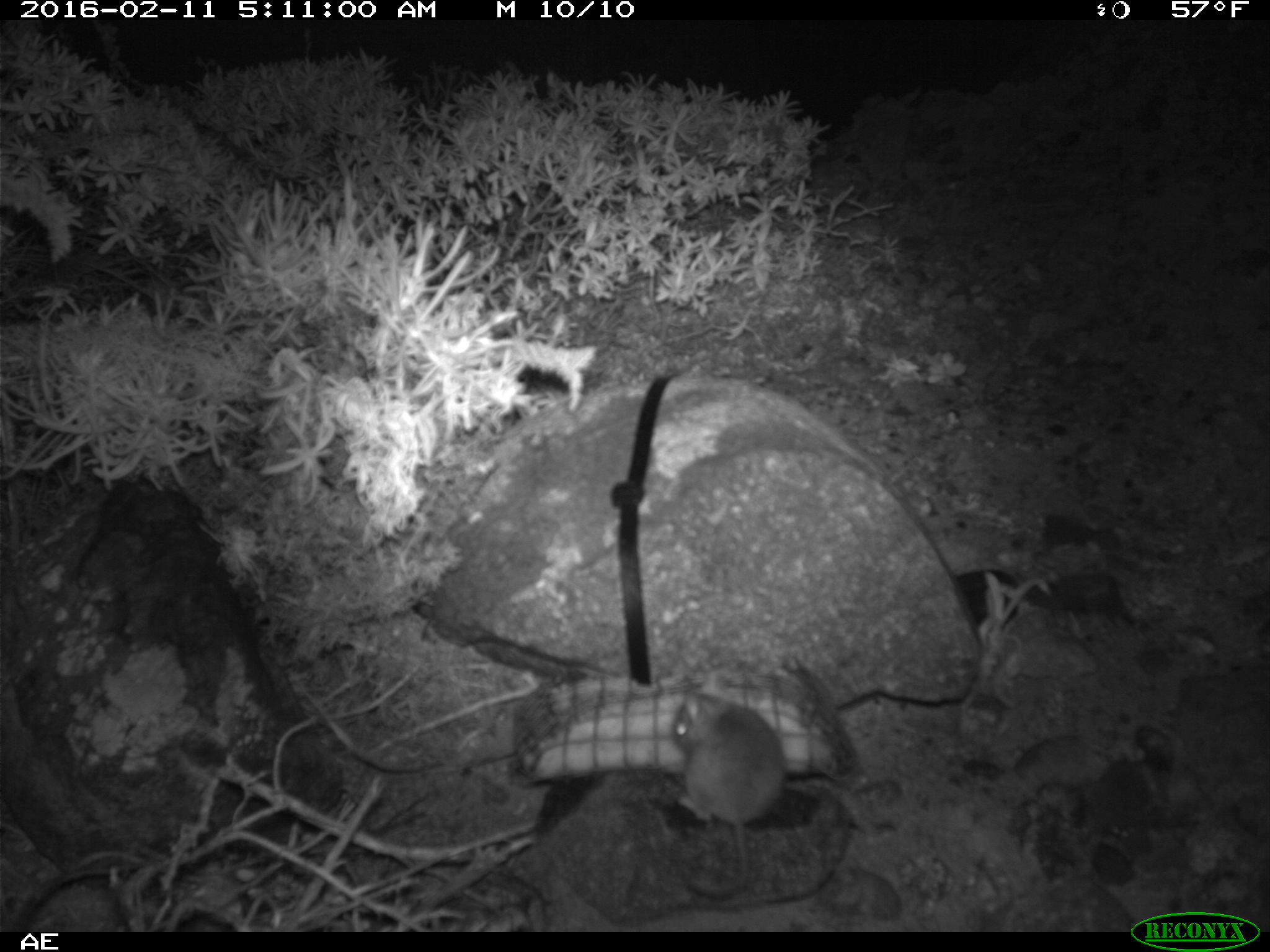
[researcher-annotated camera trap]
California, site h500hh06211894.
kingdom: Animalia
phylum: Chordata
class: Mammalia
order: Rodentia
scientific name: Rodentia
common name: rodent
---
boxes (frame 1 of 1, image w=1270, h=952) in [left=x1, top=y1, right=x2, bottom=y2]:
rodent: [left=666, top=688, right=788, bottom=904]